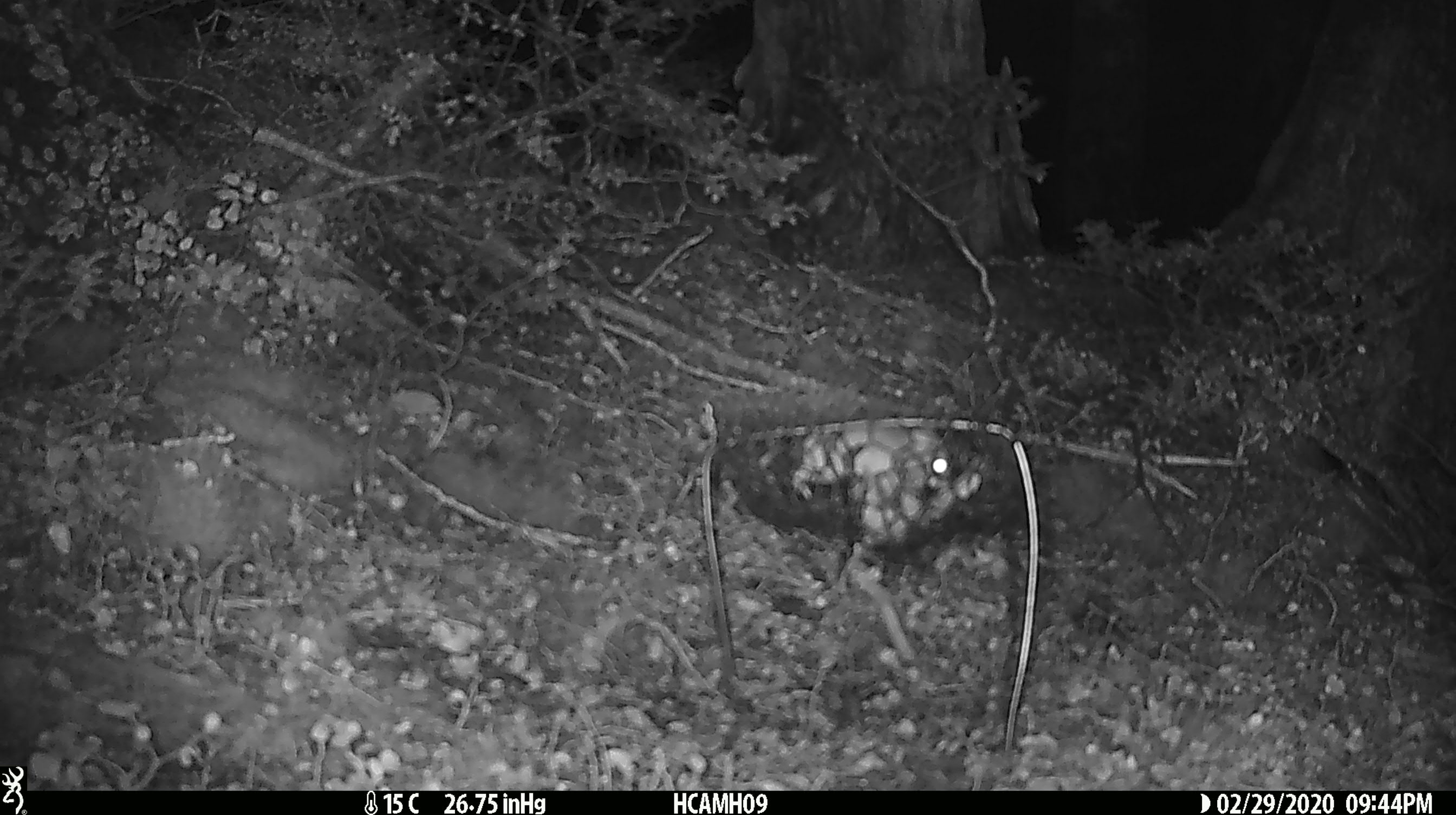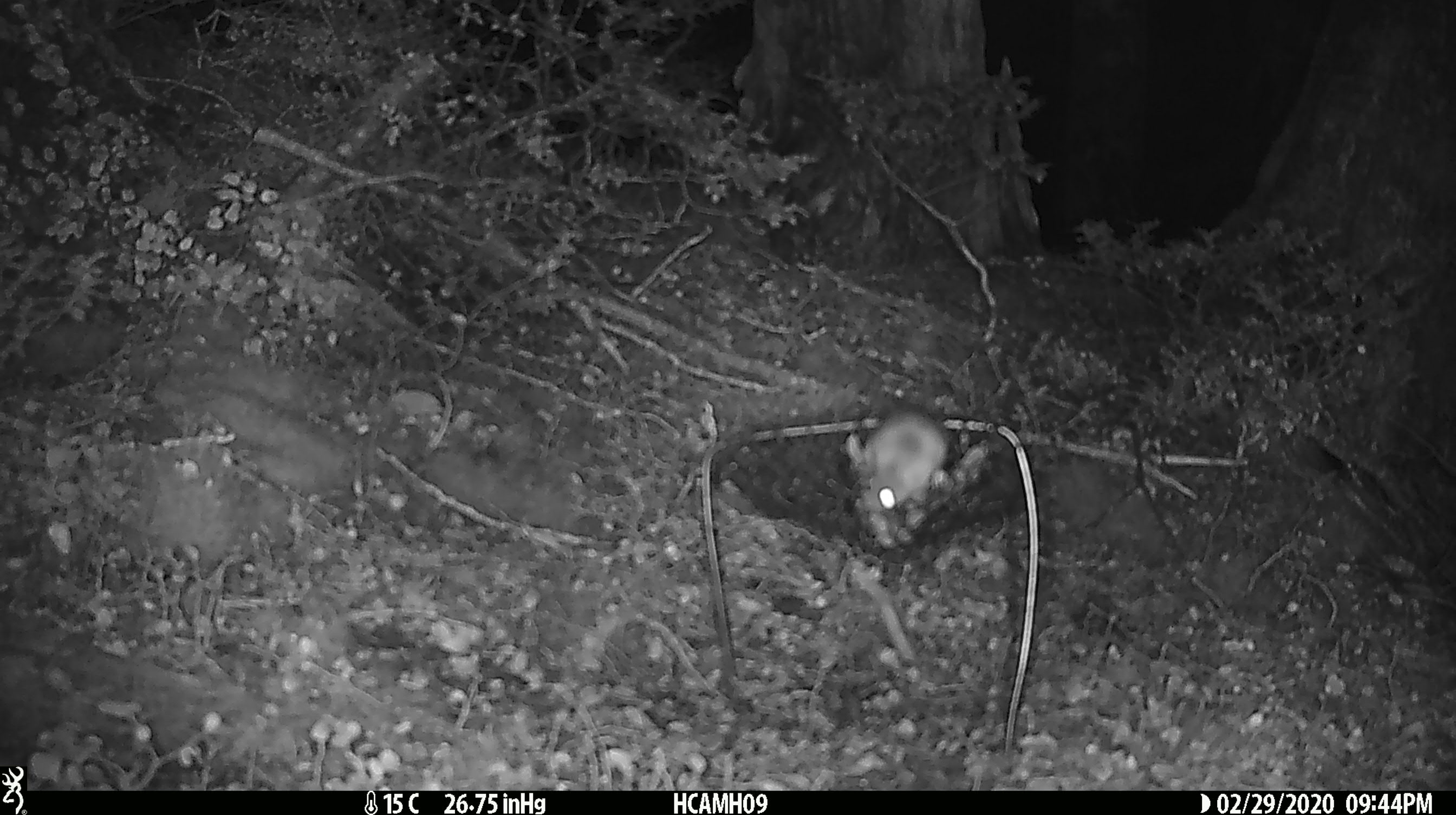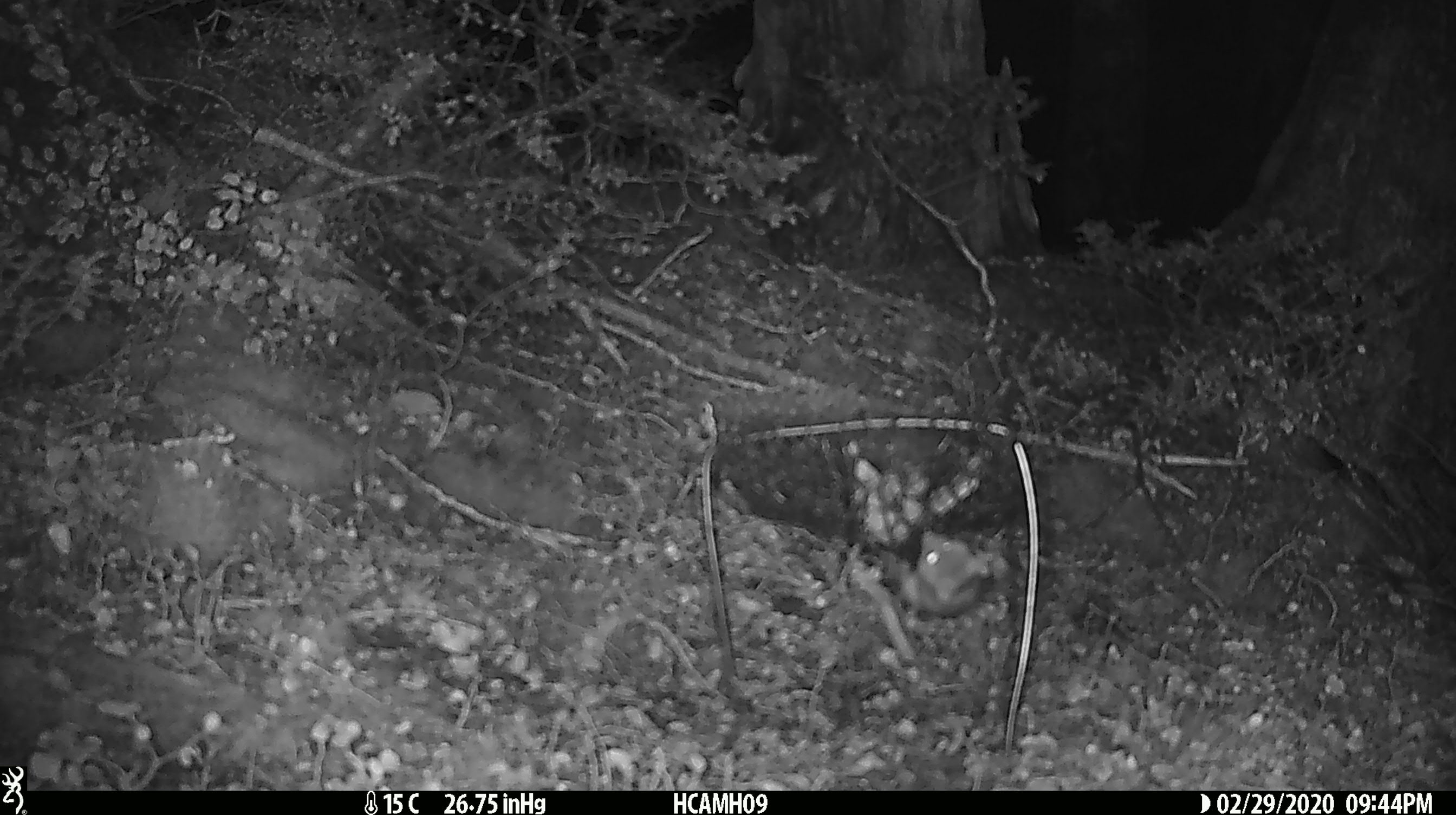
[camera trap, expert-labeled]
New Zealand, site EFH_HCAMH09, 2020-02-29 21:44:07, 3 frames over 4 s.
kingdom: Animalia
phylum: Chordata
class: Mammalia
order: Rodentia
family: Muridae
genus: Mus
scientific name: Mus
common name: mouse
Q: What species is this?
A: Mouse (Mus).